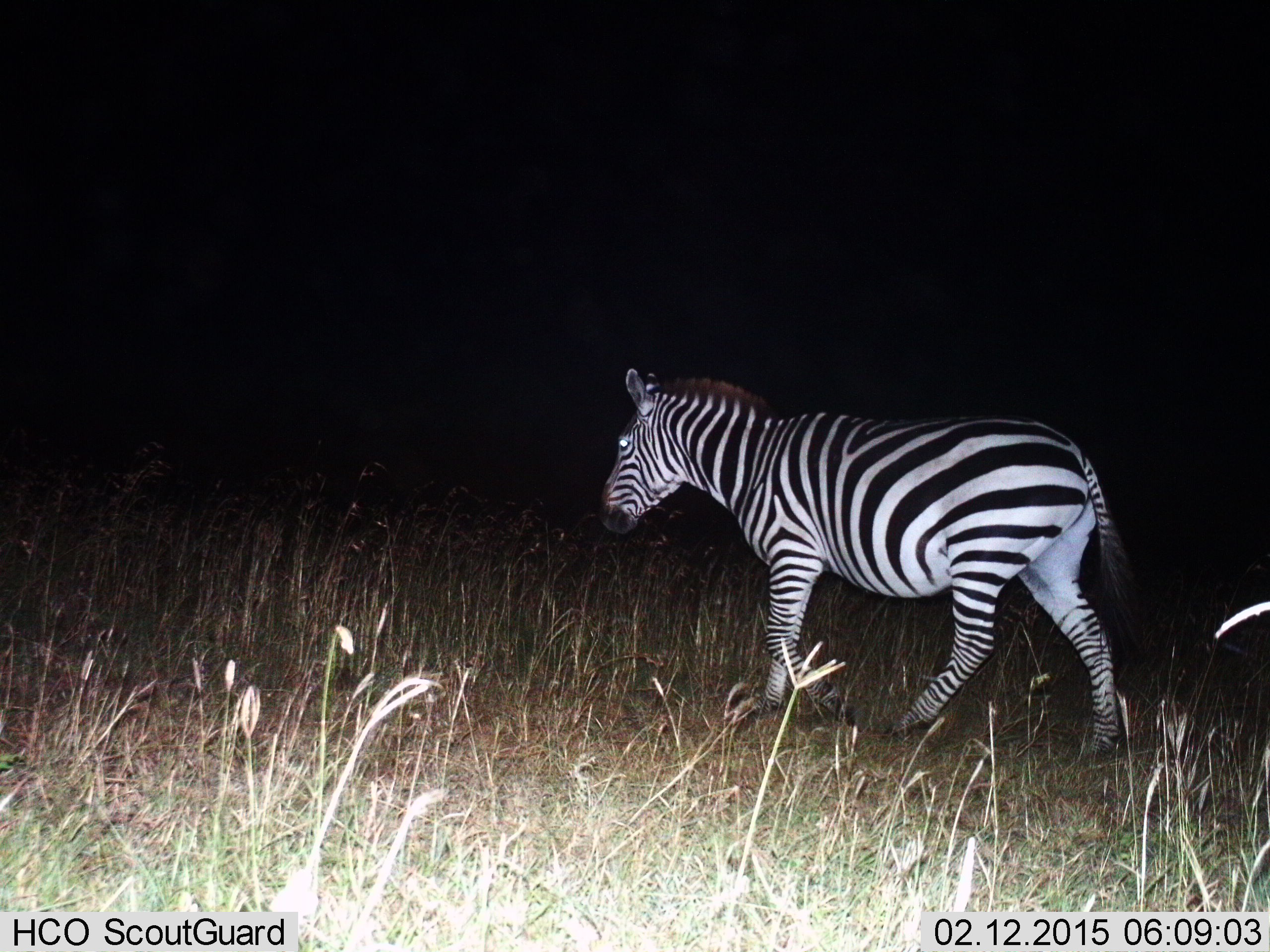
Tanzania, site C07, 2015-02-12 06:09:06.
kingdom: Animalia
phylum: Chordata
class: Mammalia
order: Perissodactyla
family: Equidae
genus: Equus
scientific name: Equus quagga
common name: plains zebra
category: zebra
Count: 1.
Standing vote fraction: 20%.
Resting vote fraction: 0%.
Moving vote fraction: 80%.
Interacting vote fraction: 0%.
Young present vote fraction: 0%.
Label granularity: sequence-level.